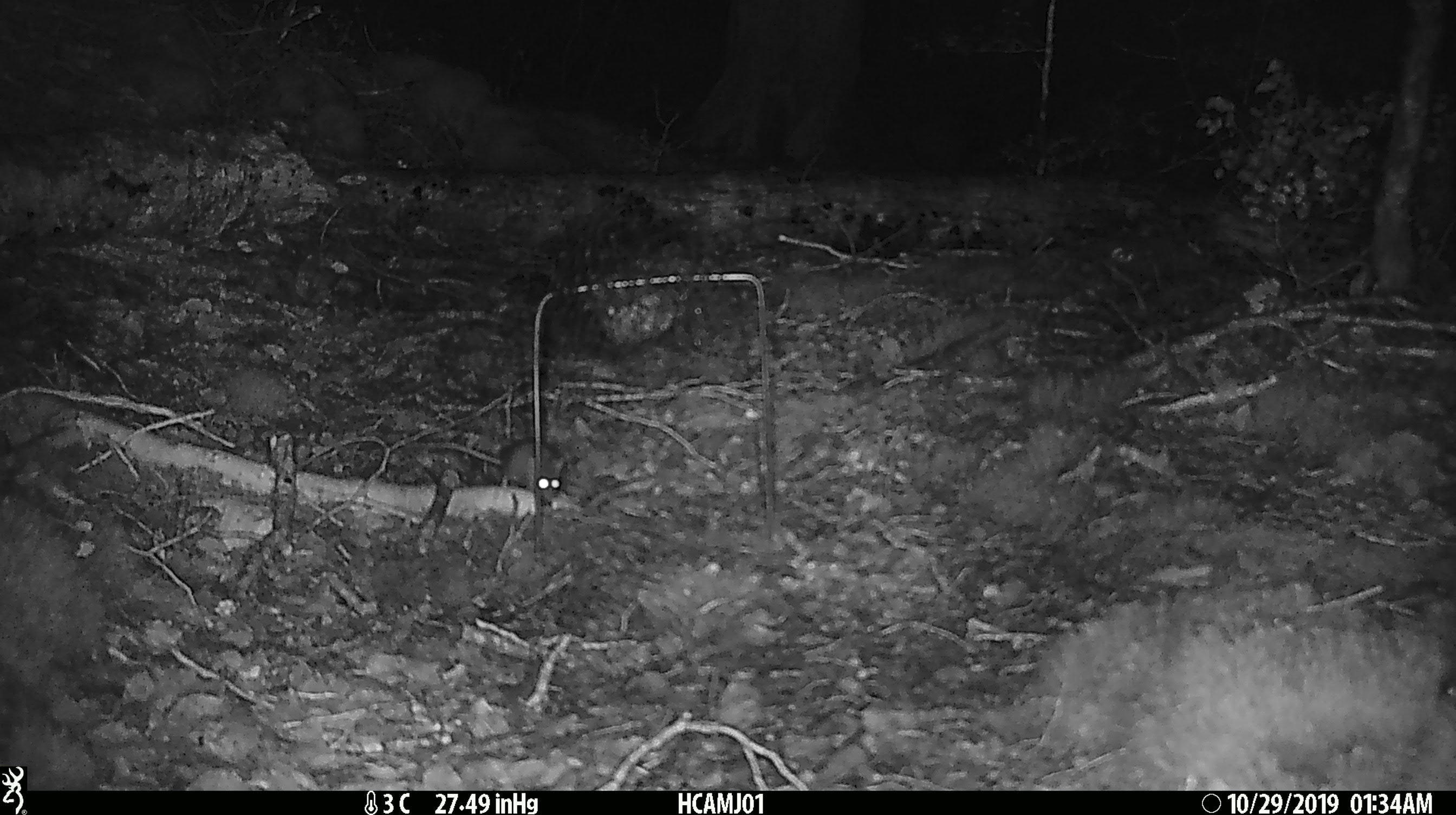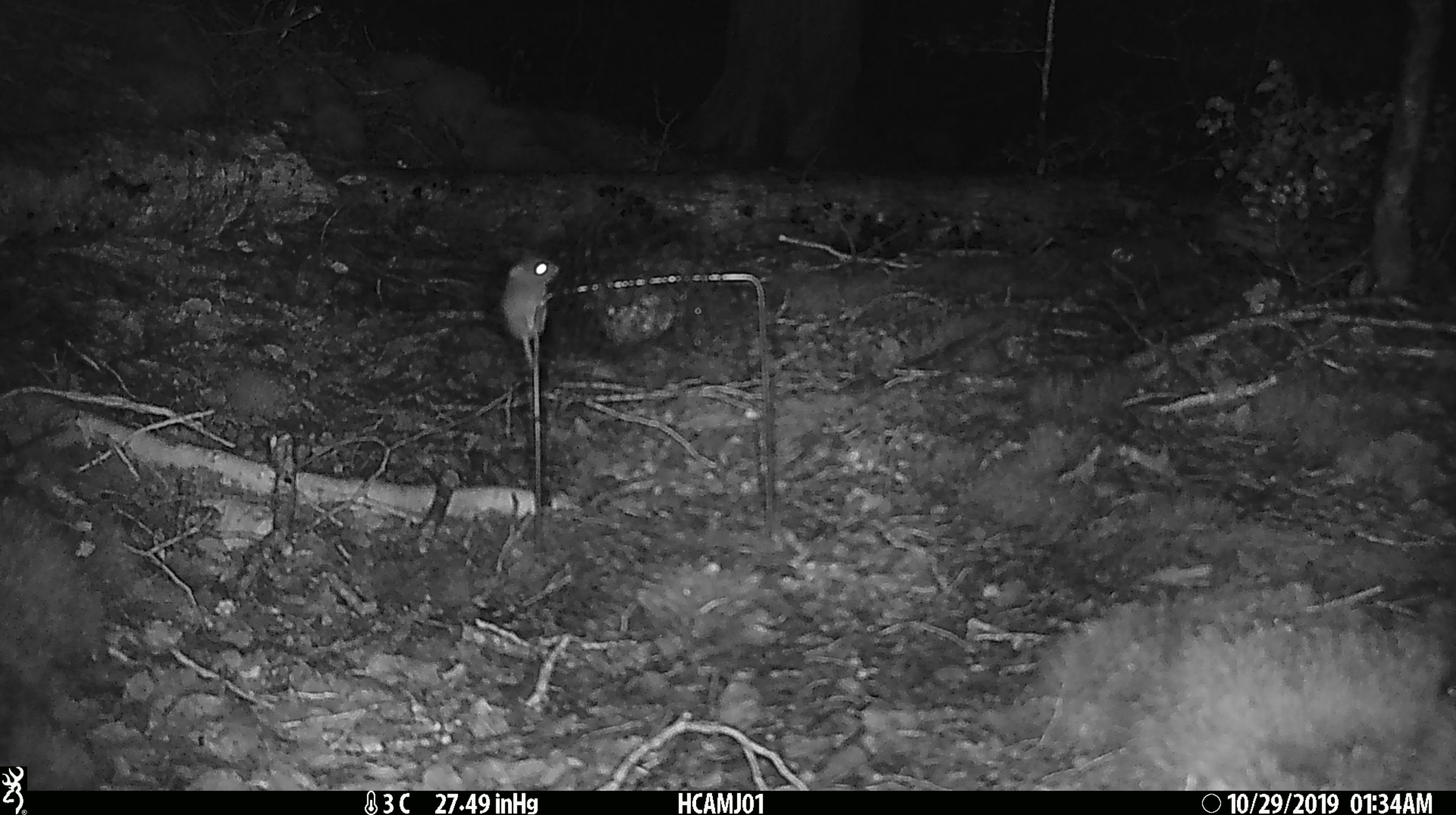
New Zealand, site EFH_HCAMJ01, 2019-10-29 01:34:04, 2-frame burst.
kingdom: Animalia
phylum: Chordata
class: Mammalia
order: Rodentia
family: Muridae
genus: Mus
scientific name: Mus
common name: mouse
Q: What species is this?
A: Mouse (Mus).